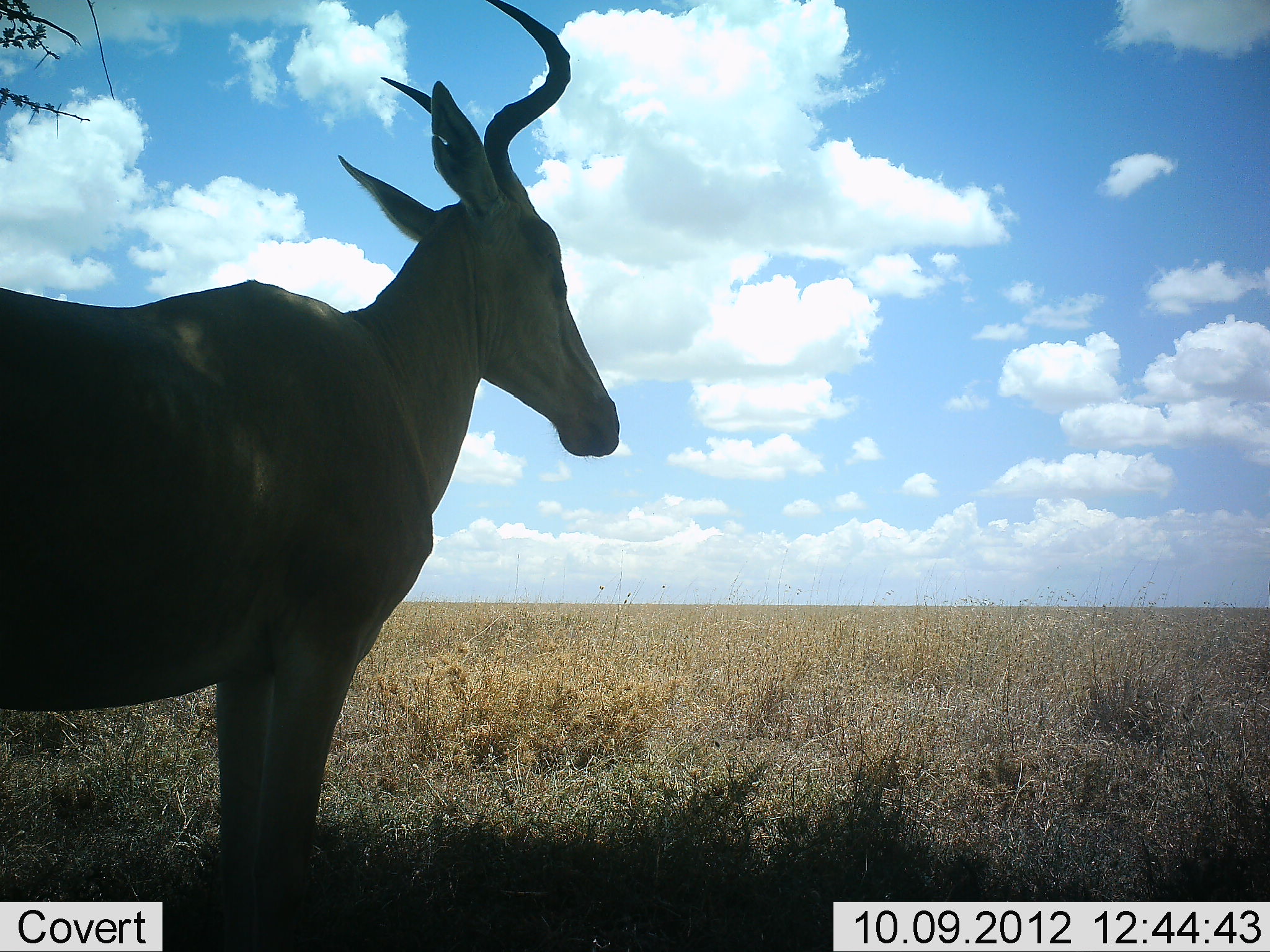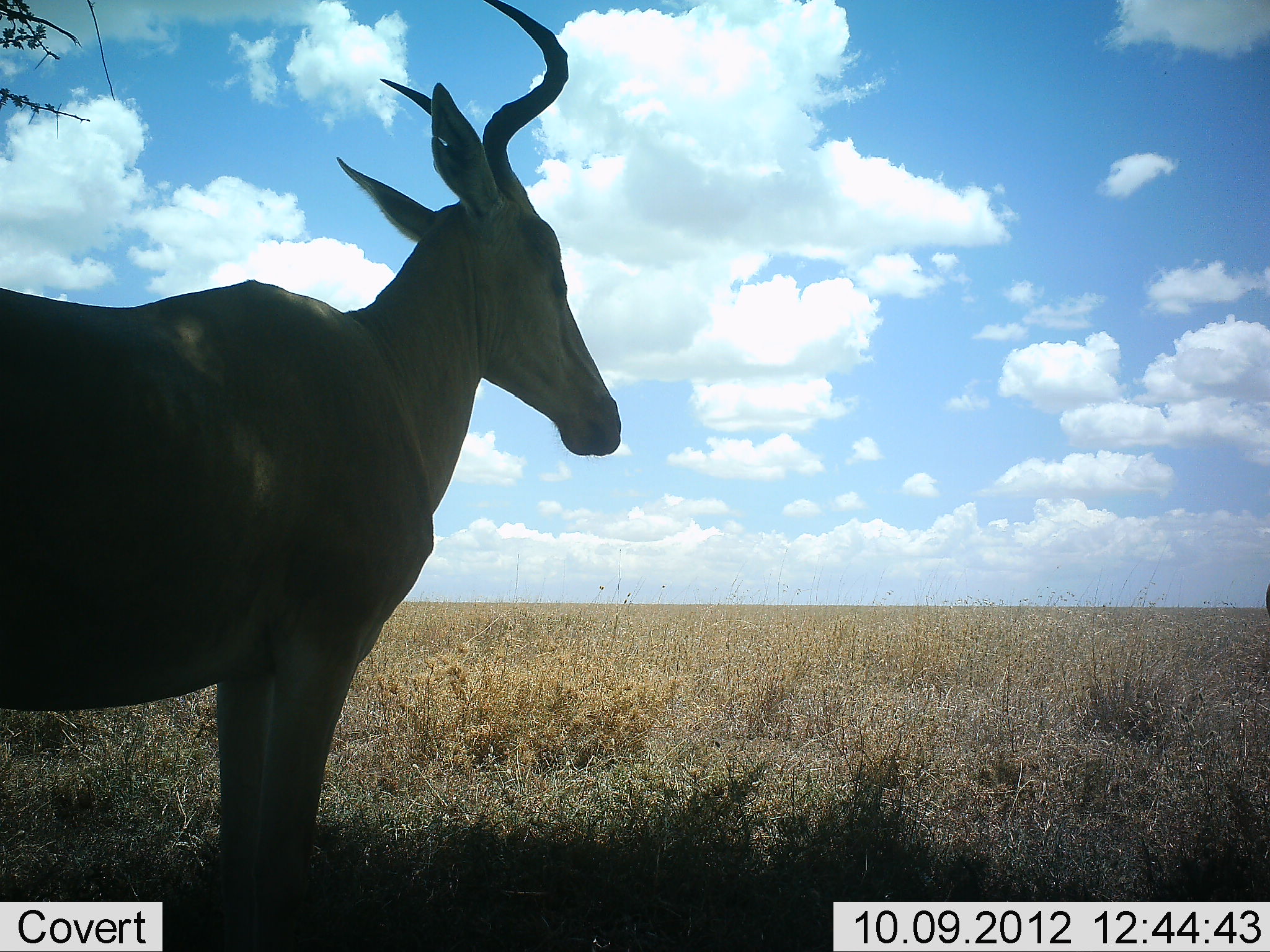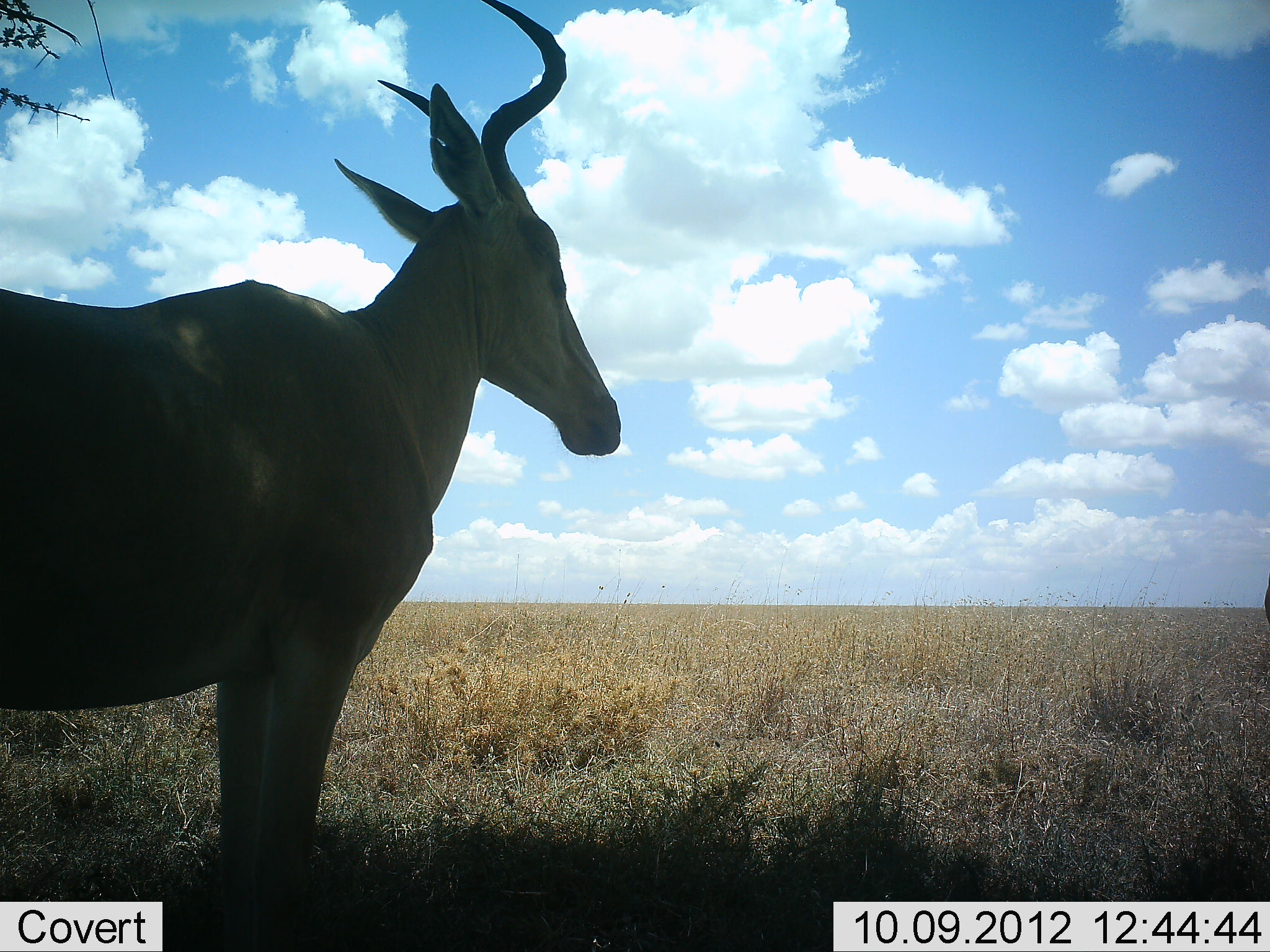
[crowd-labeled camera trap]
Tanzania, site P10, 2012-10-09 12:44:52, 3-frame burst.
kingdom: Animalia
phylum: Chordata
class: Mammalia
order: Artiodactyla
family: Bovidae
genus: Alcelaphus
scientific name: Alcelaphus buselaphus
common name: hartebeest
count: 1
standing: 90%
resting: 0%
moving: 10%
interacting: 0%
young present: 0%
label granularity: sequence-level